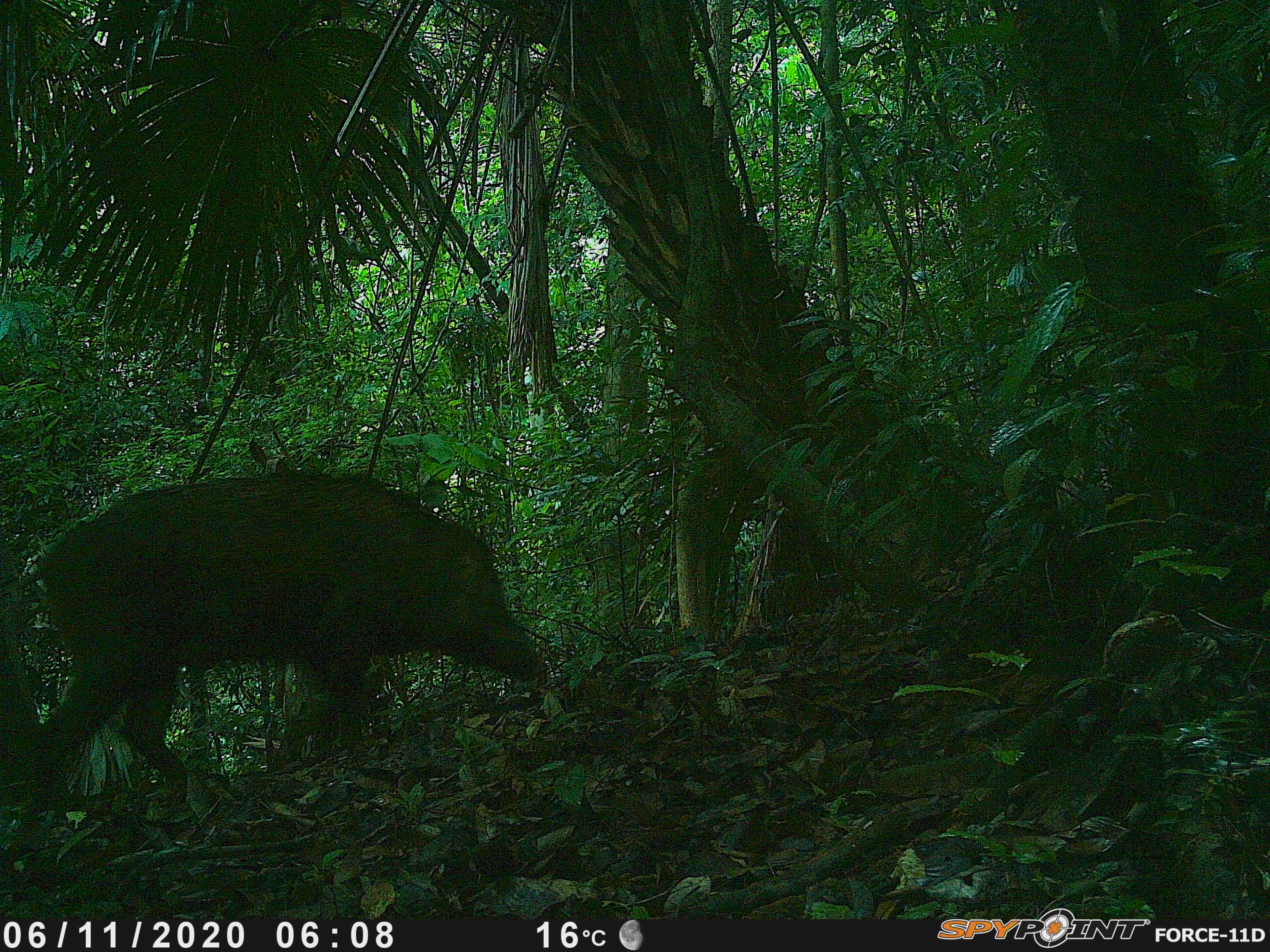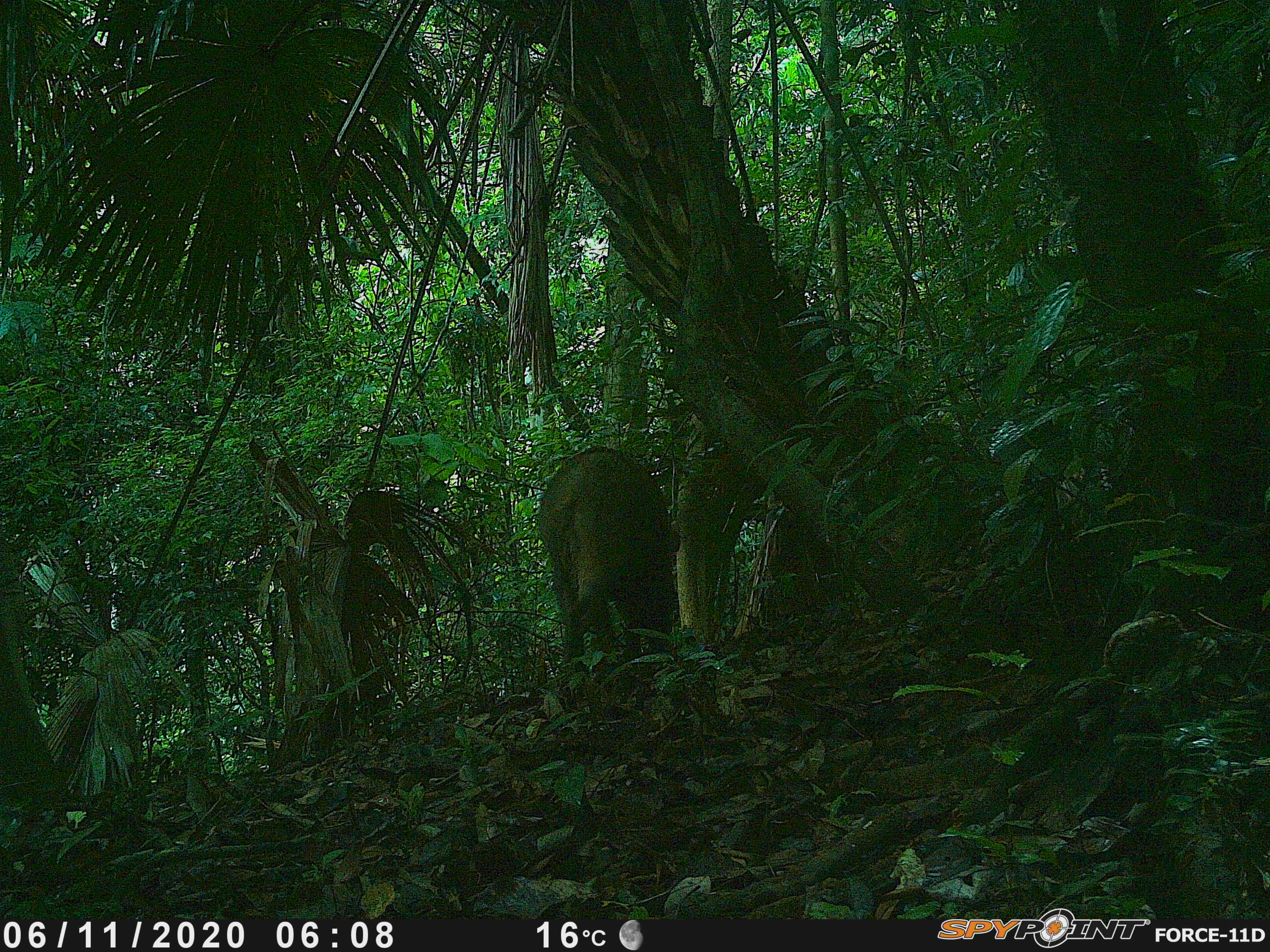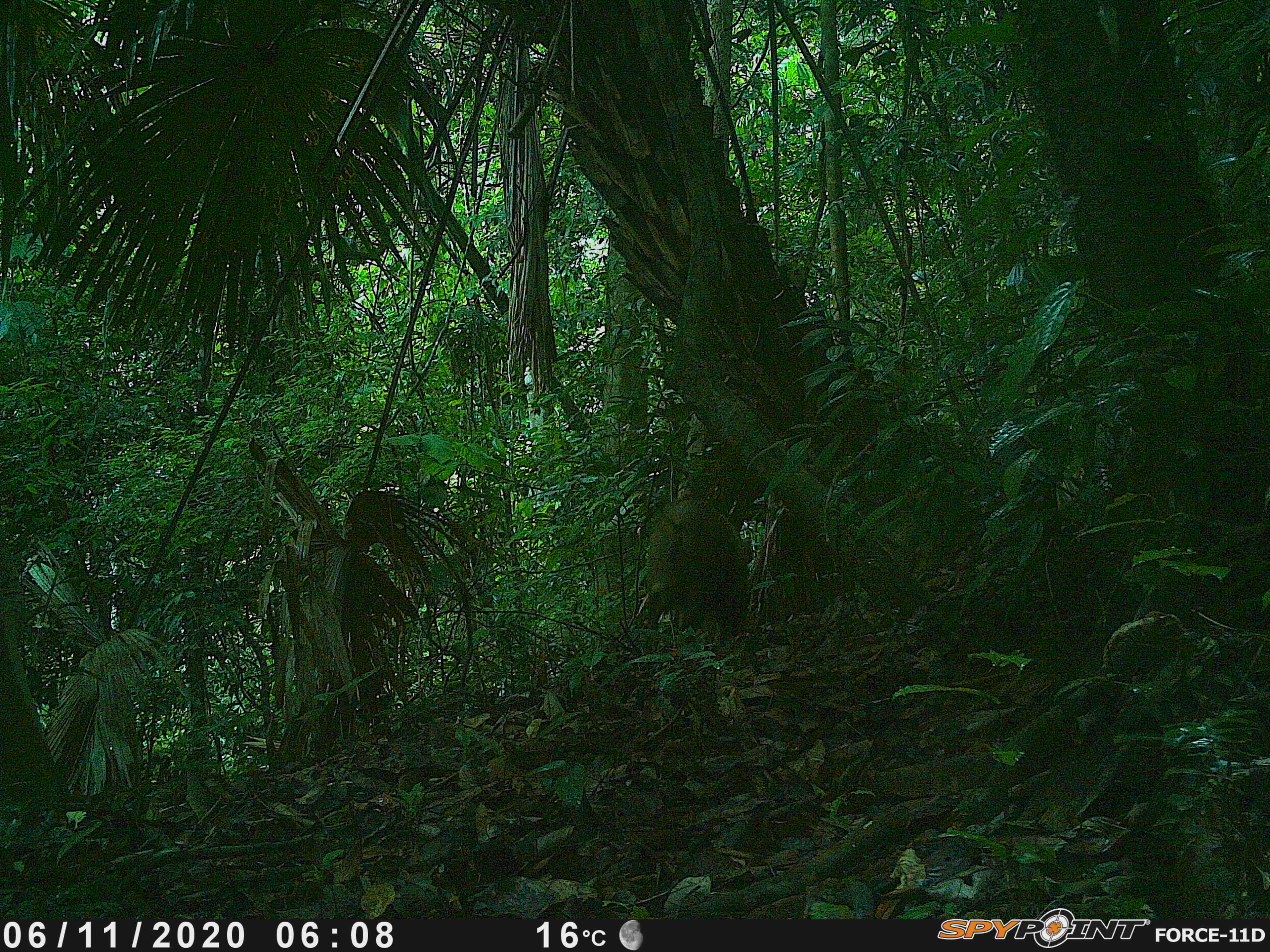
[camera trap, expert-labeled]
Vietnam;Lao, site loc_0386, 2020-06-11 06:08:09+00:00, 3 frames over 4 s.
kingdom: Animalia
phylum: Chordata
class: Mammalia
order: Artiodactyla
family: Suidae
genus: Sus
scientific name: Sus scrofa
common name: eurasian wild pig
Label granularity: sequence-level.